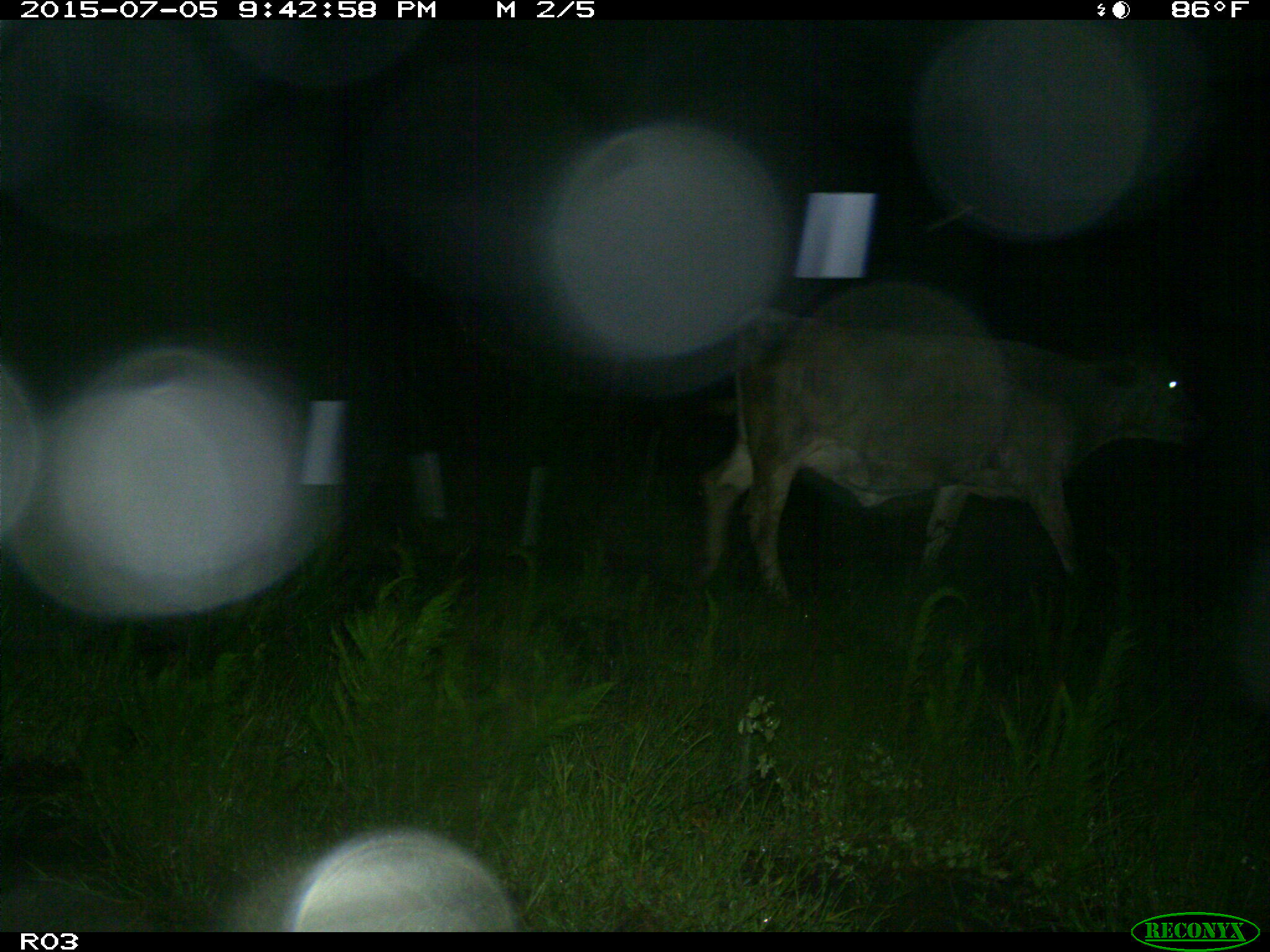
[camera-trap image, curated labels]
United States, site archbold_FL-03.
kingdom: Animalia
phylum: Chordata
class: Mammalia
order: Artiodactyla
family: Bovidae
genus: Bos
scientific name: Bos taurus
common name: domestic cow